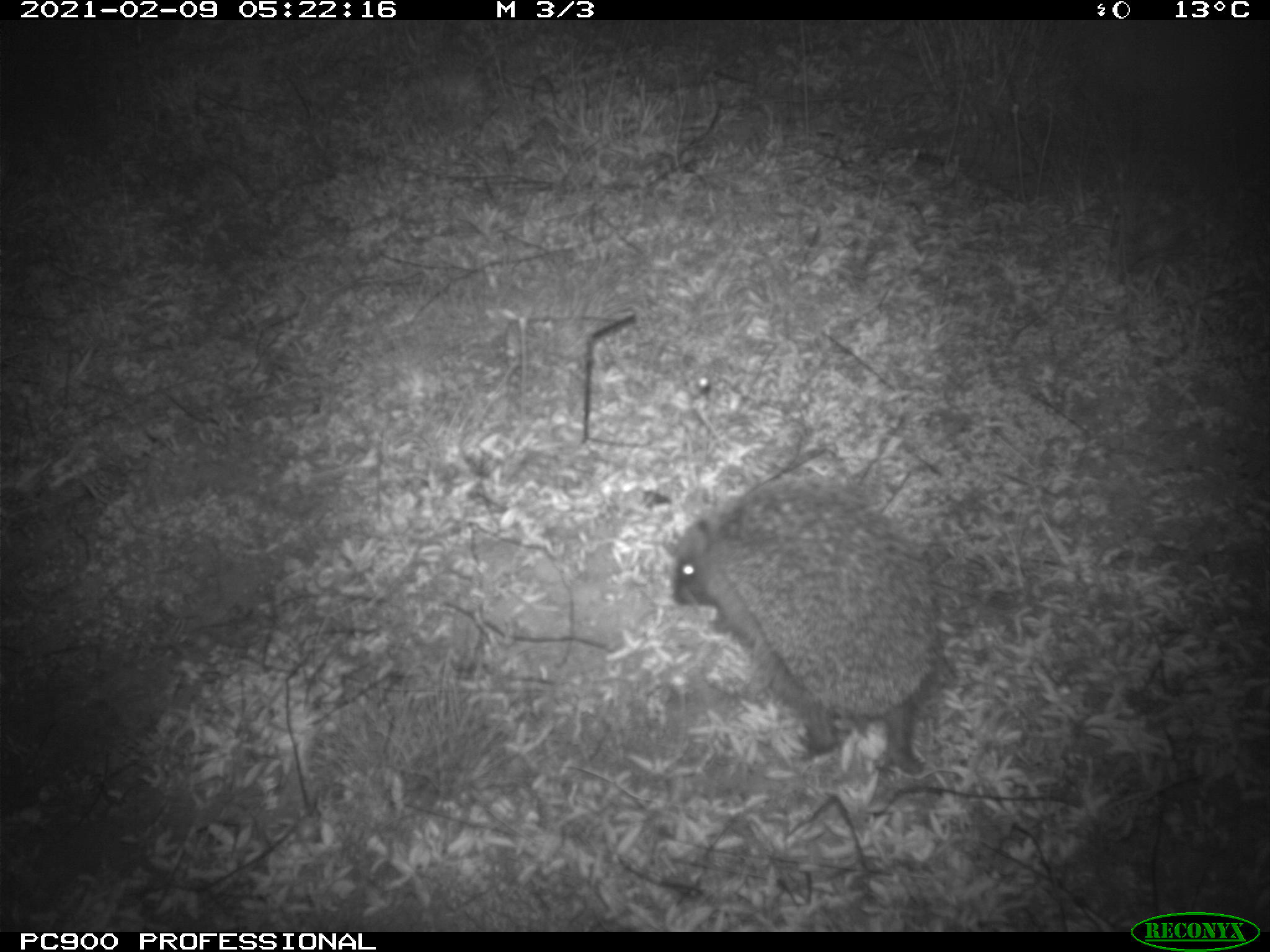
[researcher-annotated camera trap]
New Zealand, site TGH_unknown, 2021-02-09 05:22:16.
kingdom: Animalia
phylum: Chordata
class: Mammalia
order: Eulipotyphla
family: Erinaceidae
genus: Erinaceus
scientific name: Erinaceus europaeus europaeus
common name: european hedgehog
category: hedgehog